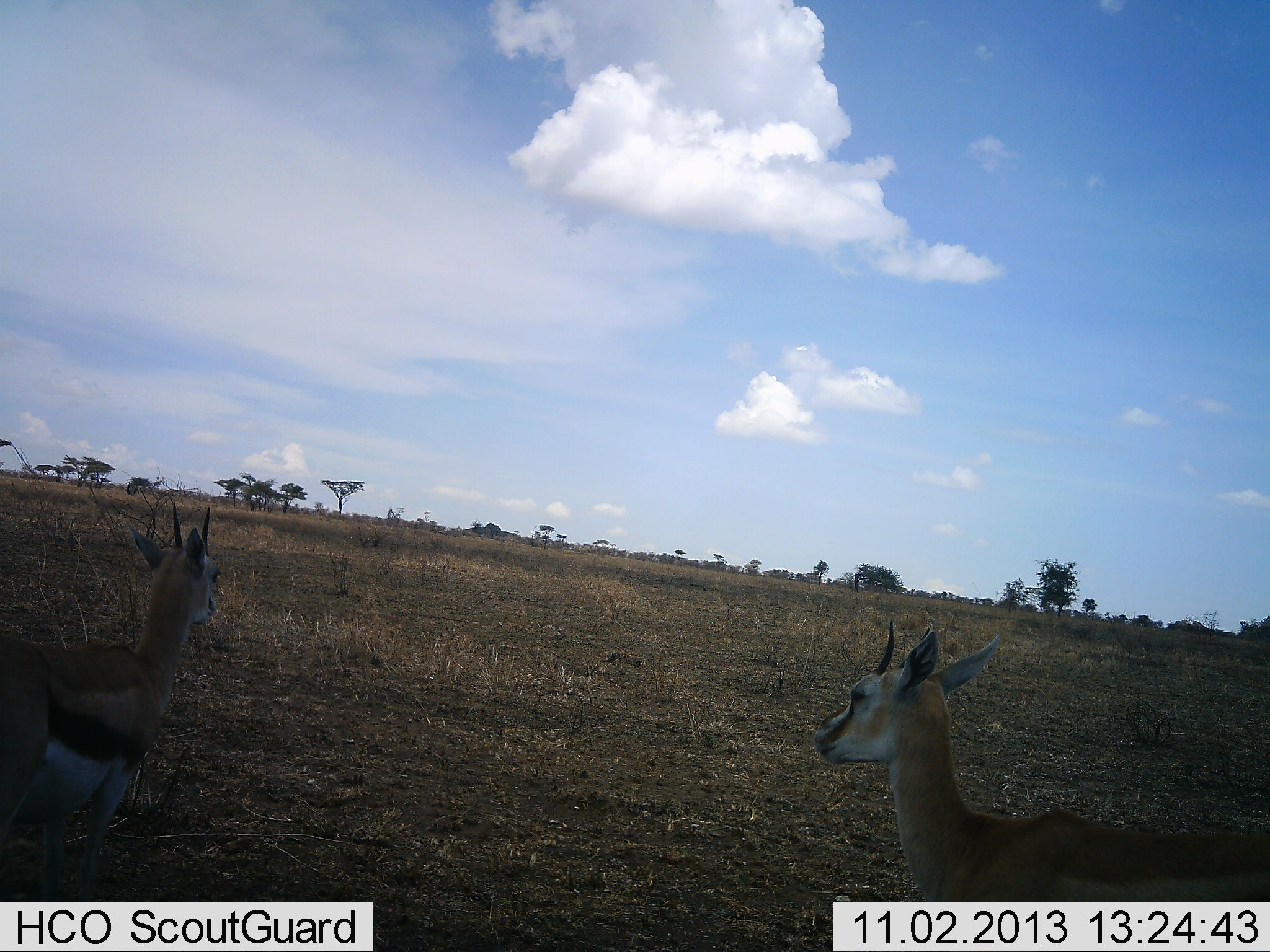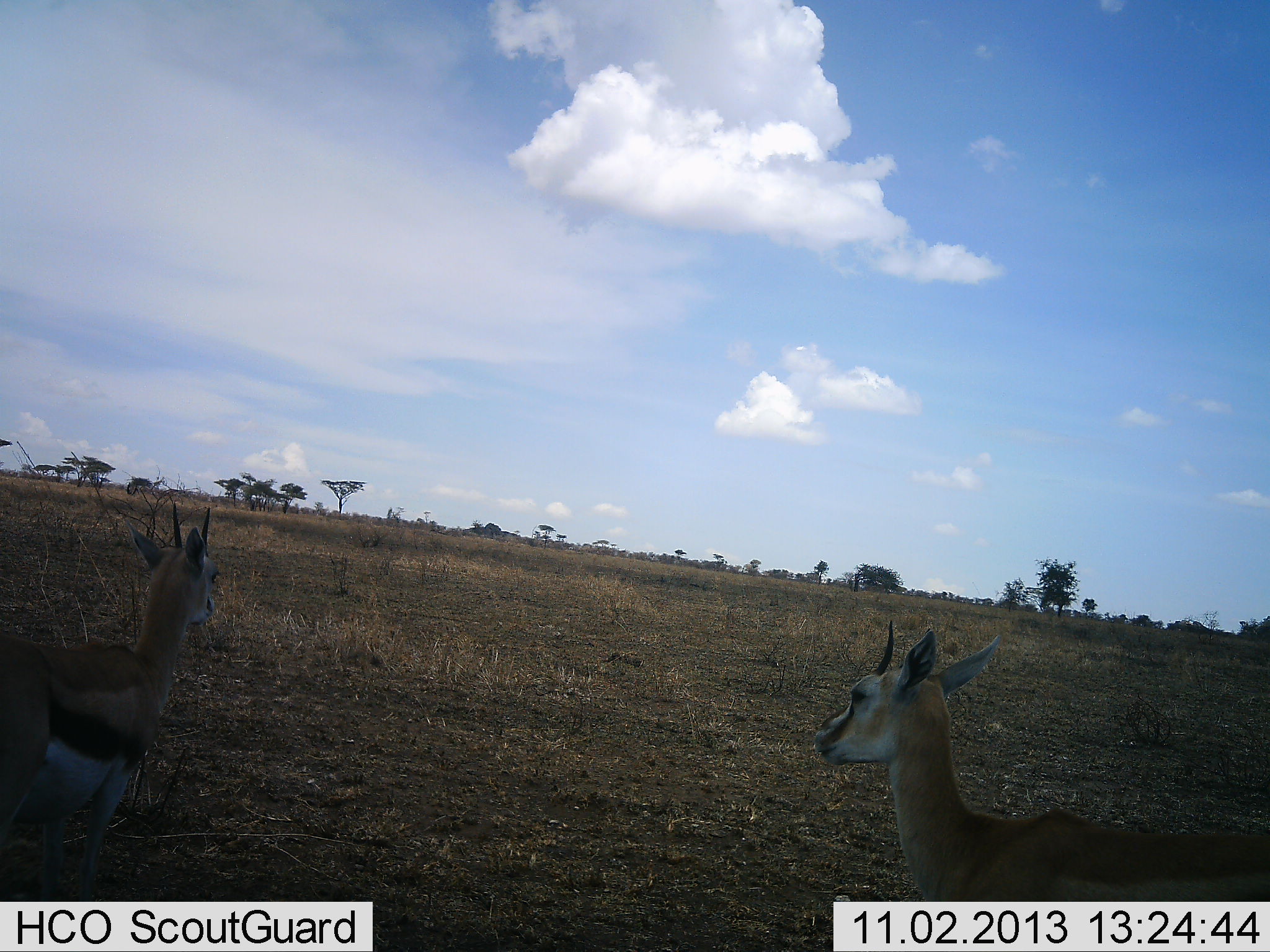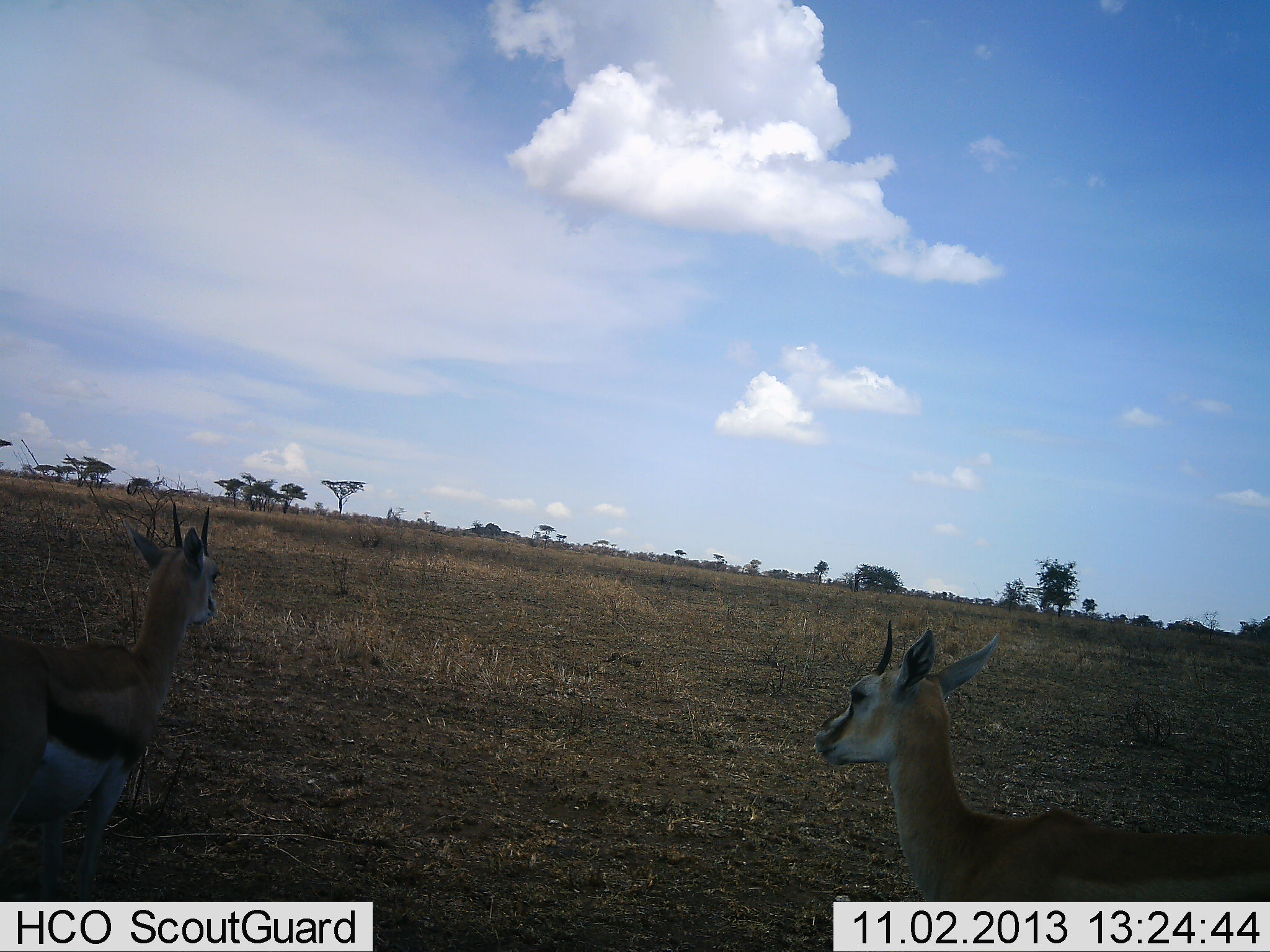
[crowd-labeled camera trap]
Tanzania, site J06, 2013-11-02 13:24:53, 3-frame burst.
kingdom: Animalia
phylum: Chordata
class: Mammalia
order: Artiodactyla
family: Bovidae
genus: Eudorcas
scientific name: Eudorcas thomsonii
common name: thomson's gazelle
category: gazellethomsons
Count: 2.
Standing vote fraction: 100%.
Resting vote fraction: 0%.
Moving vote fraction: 0%.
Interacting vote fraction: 0%.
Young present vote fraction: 0%.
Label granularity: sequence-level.